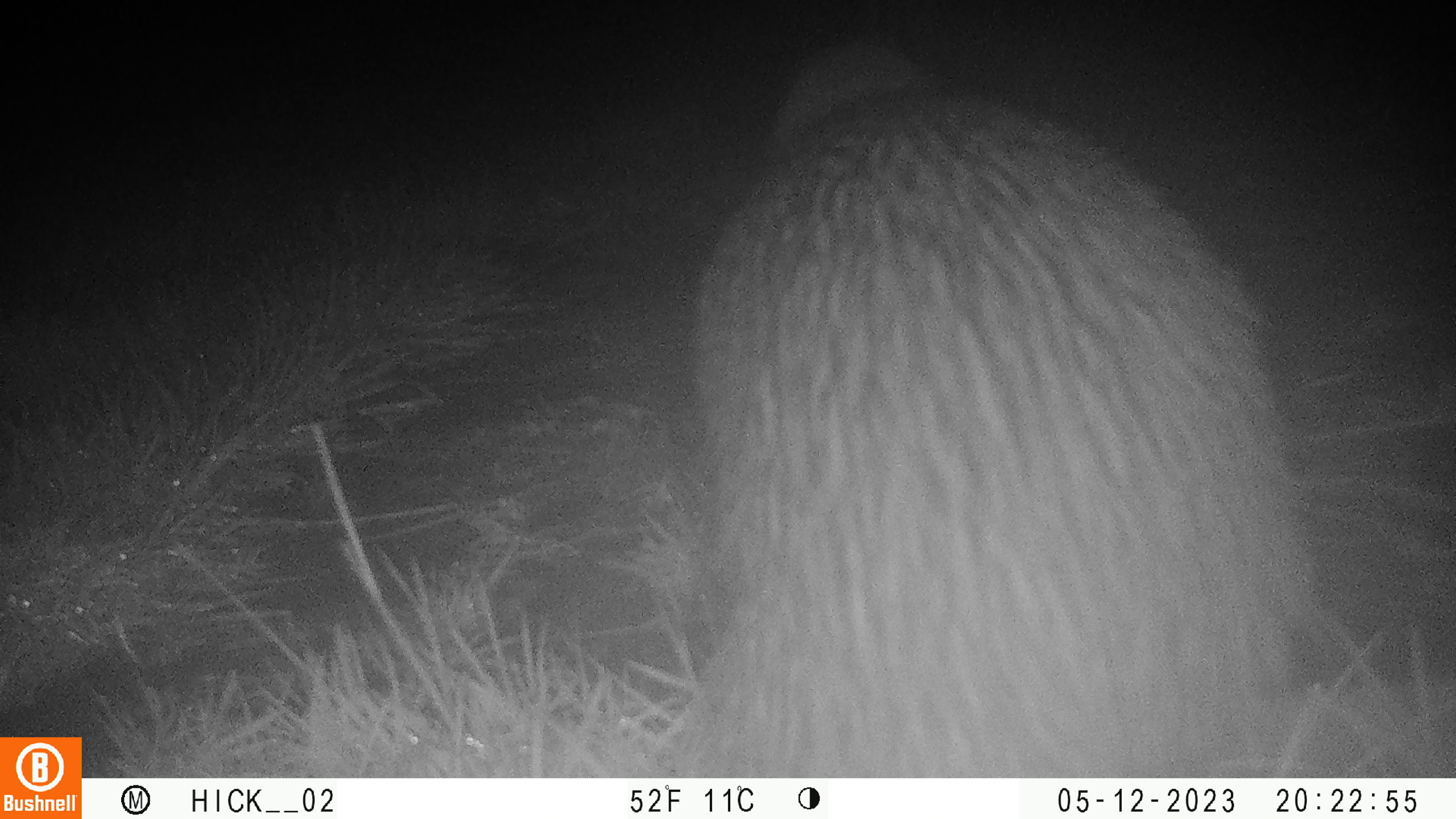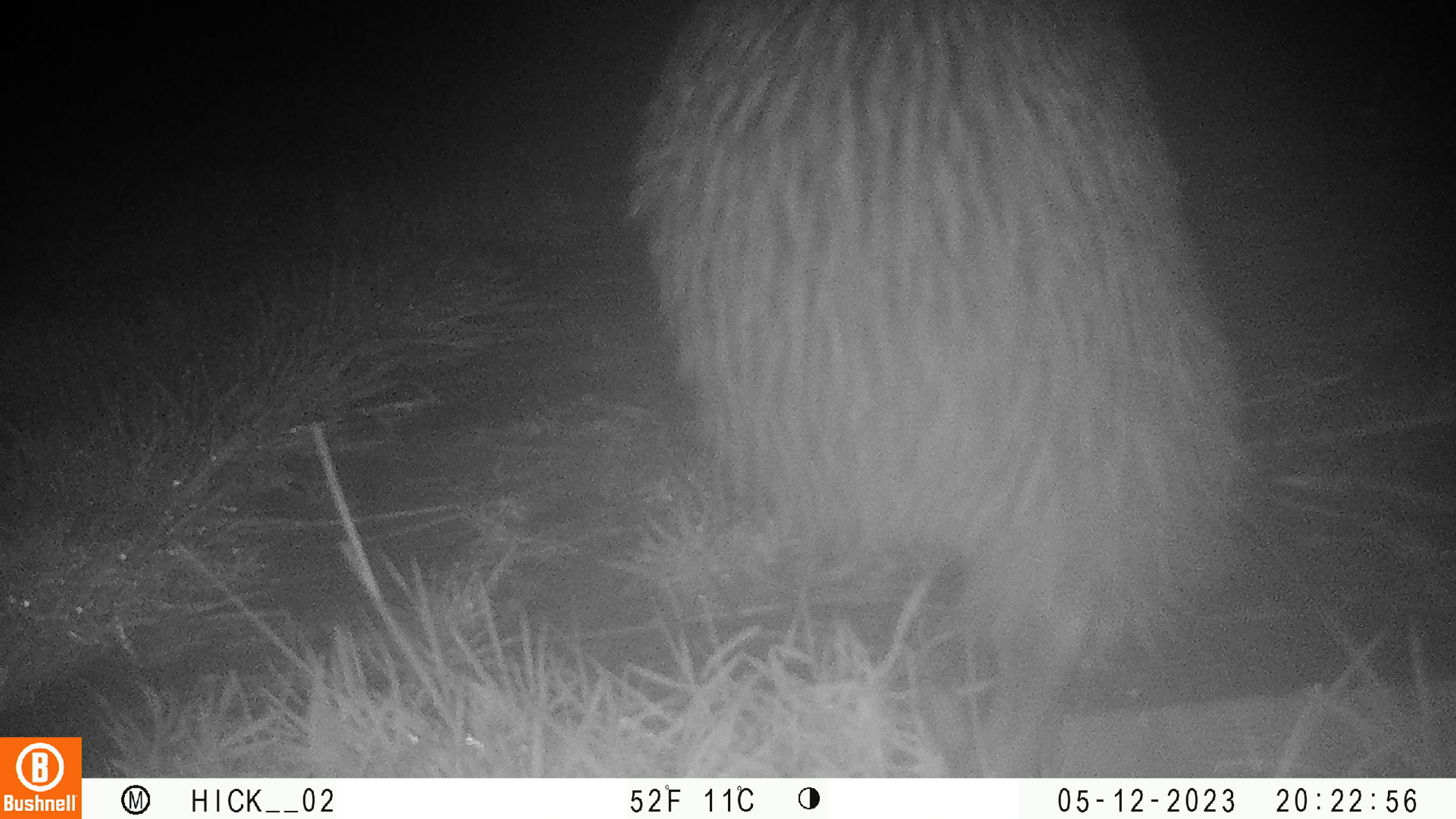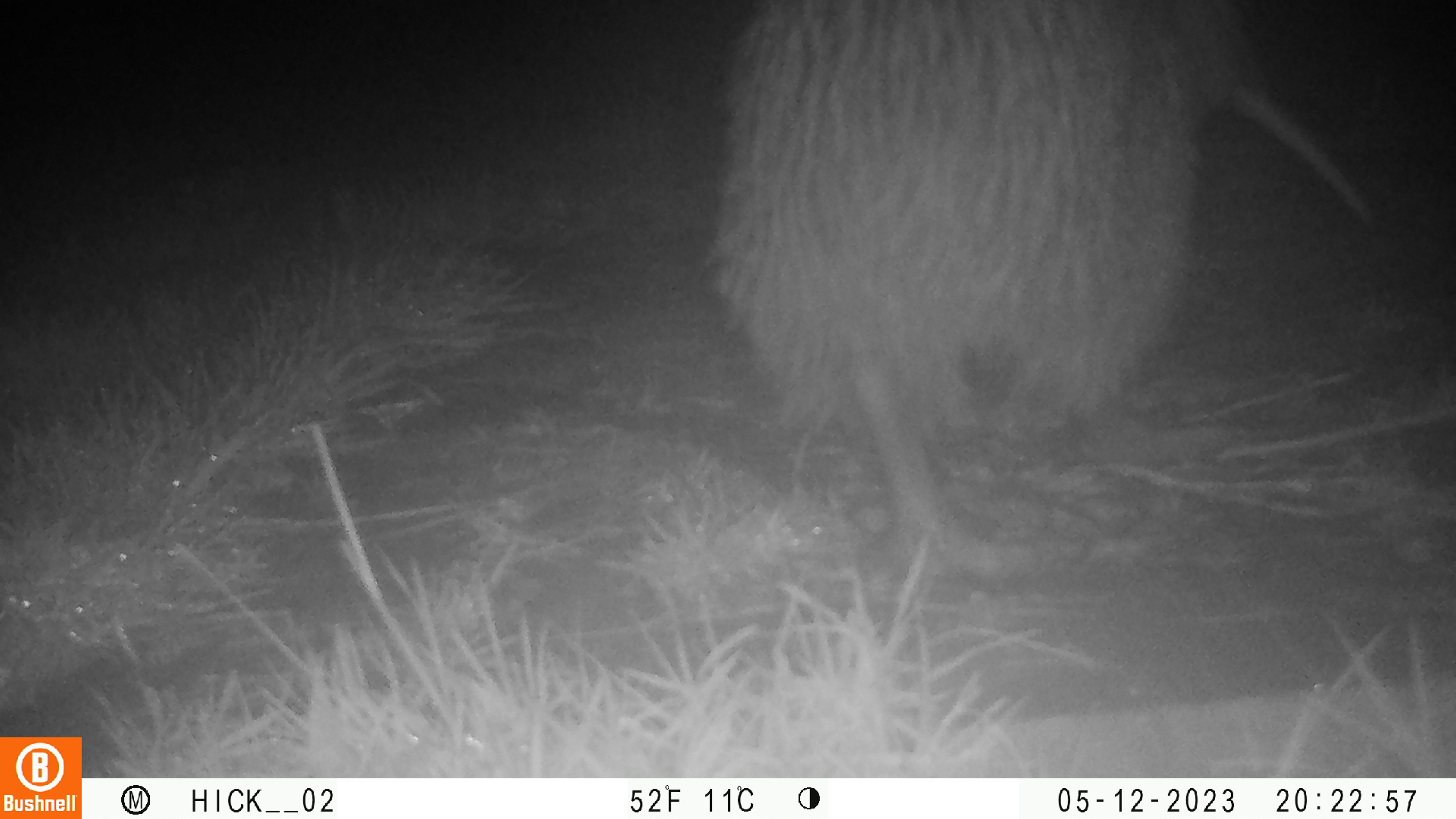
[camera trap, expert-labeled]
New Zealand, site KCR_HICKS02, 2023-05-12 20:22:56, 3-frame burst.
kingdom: Animalia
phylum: Chordata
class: Aves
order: Apterygiformes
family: Apterygidae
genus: Apteryx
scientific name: Apteryx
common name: kiwi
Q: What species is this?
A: Kiwi (Apteryx).